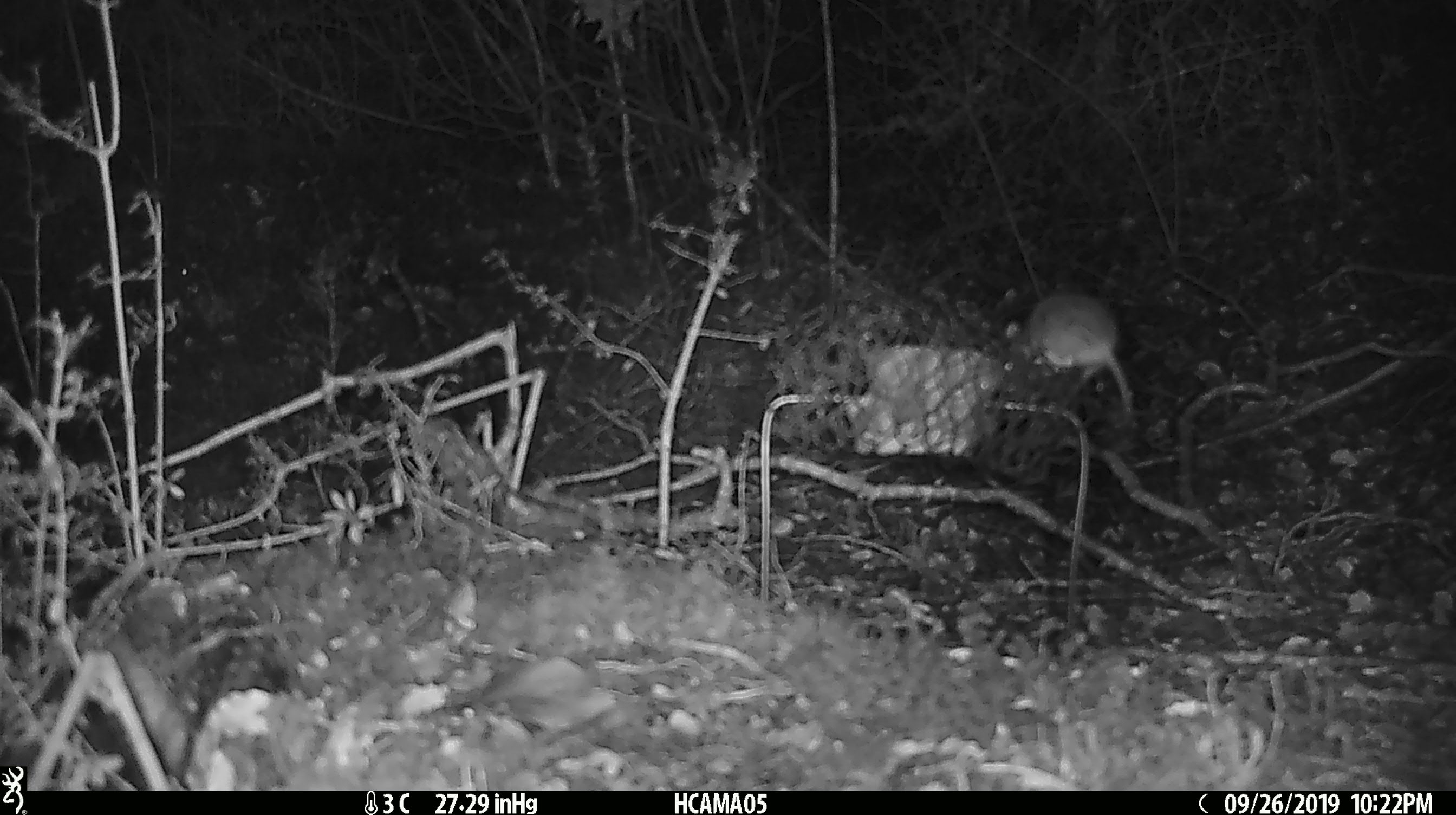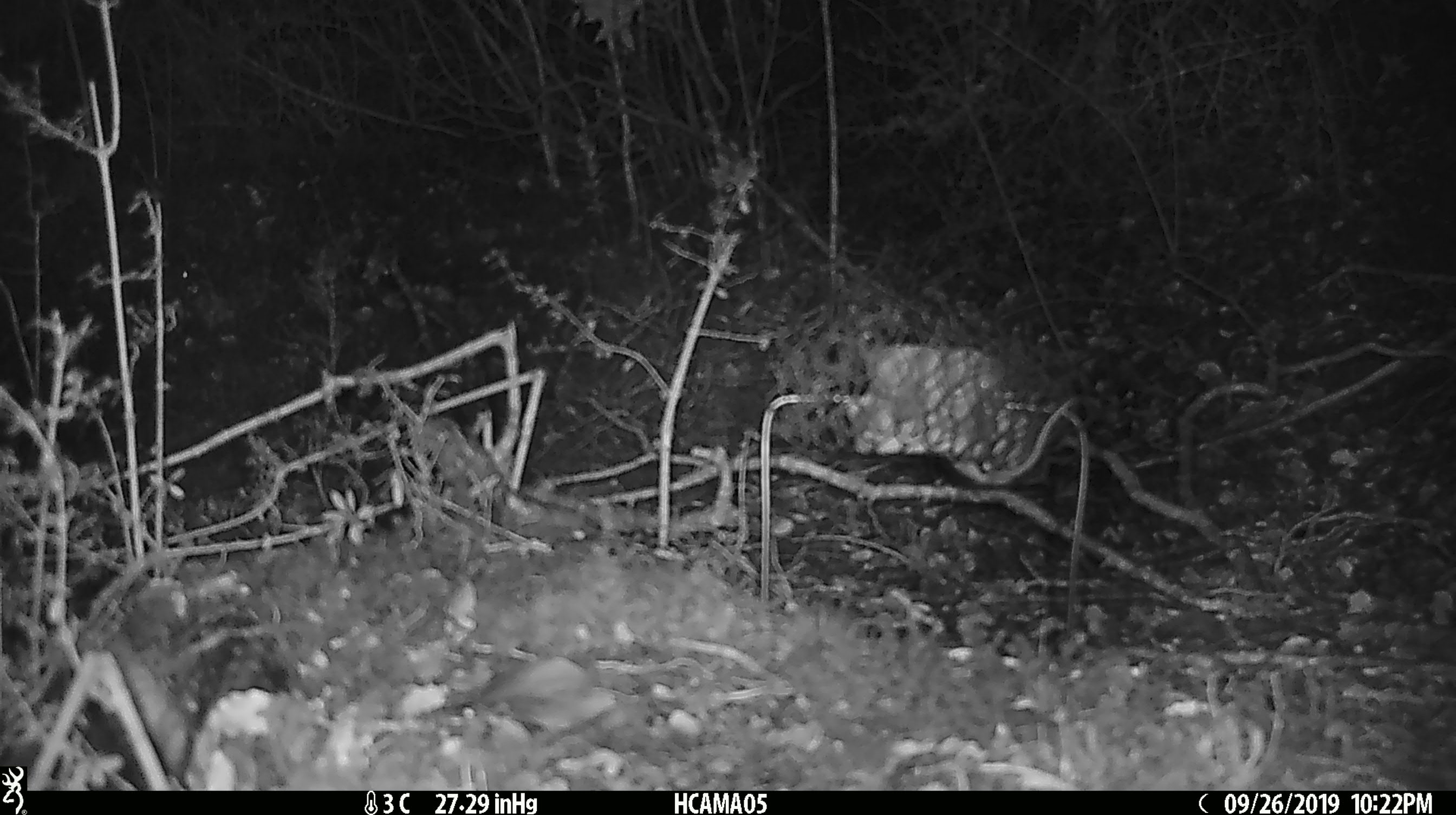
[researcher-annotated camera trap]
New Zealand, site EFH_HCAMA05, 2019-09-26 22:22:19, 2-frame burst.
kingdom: Animalia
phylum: Chordata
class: Mammalia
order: Rodentia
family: Muridae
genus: Mus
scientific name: Mus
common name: mouse